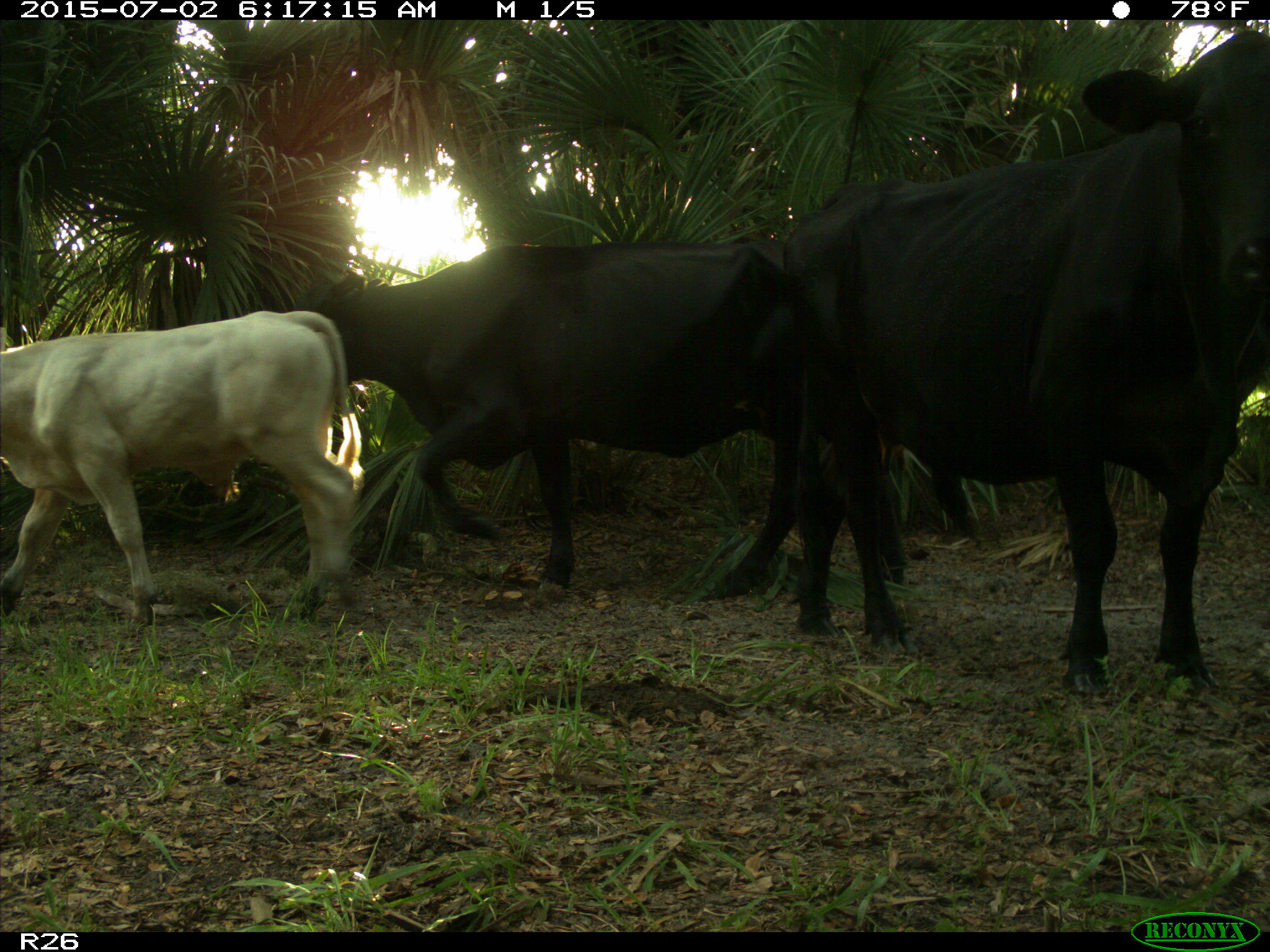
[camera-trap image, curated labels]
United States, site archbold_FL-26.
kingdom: Animalia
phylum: Chordata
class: Mammalia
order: Artiodactyla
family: Bovidae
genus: Bos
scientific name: Bos taurus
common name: domestic cow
Bos taurus (domestic cow).